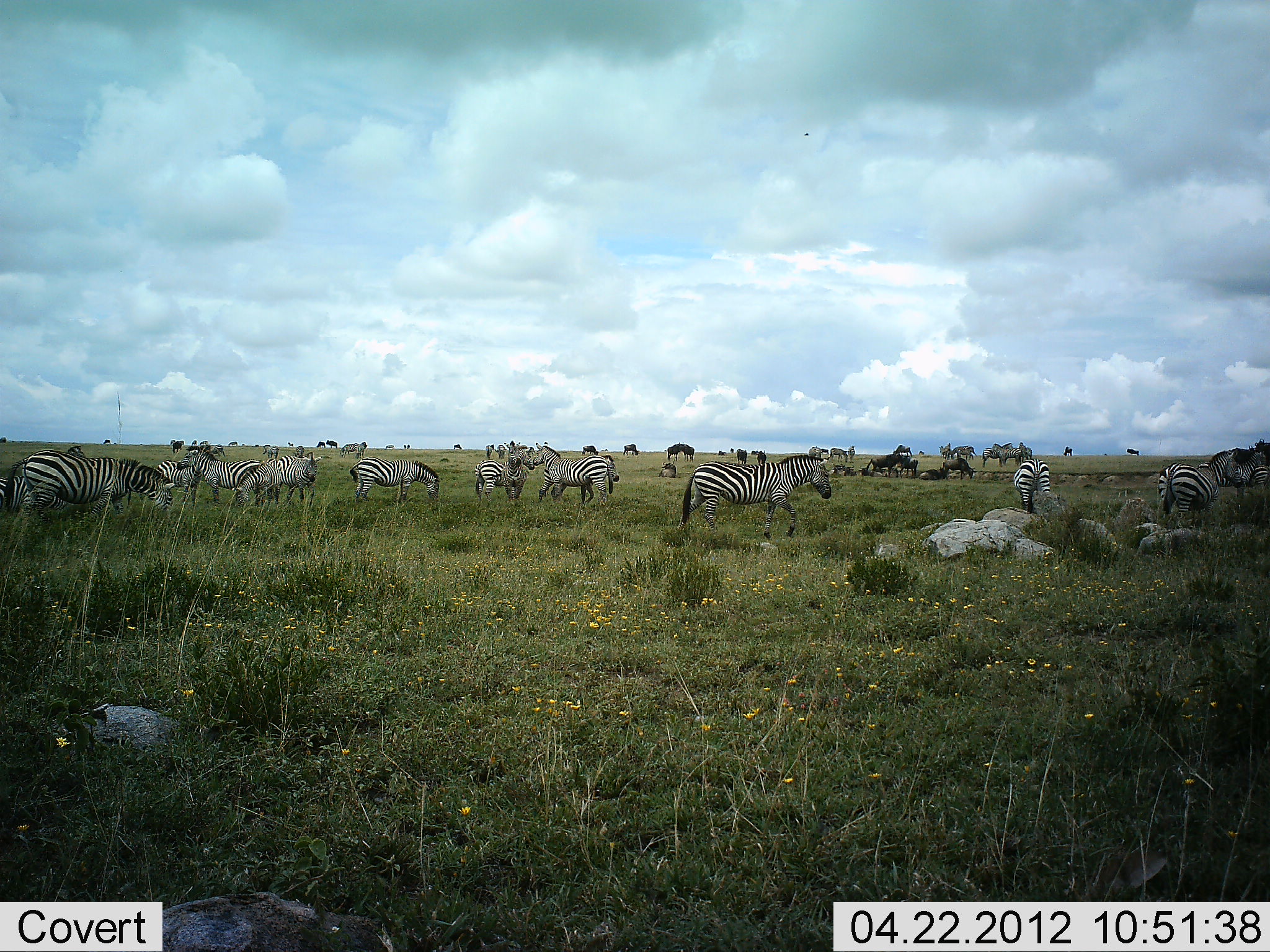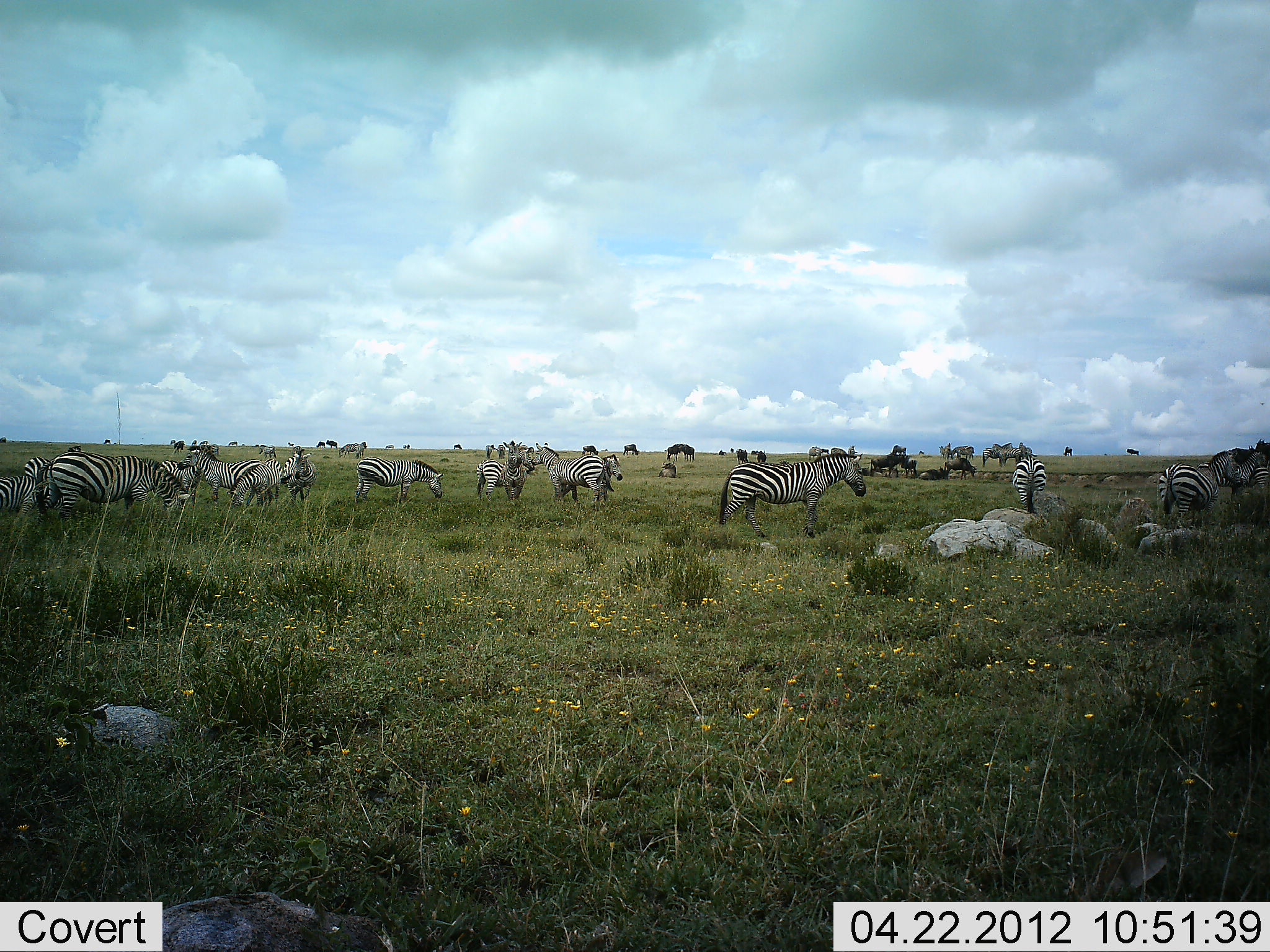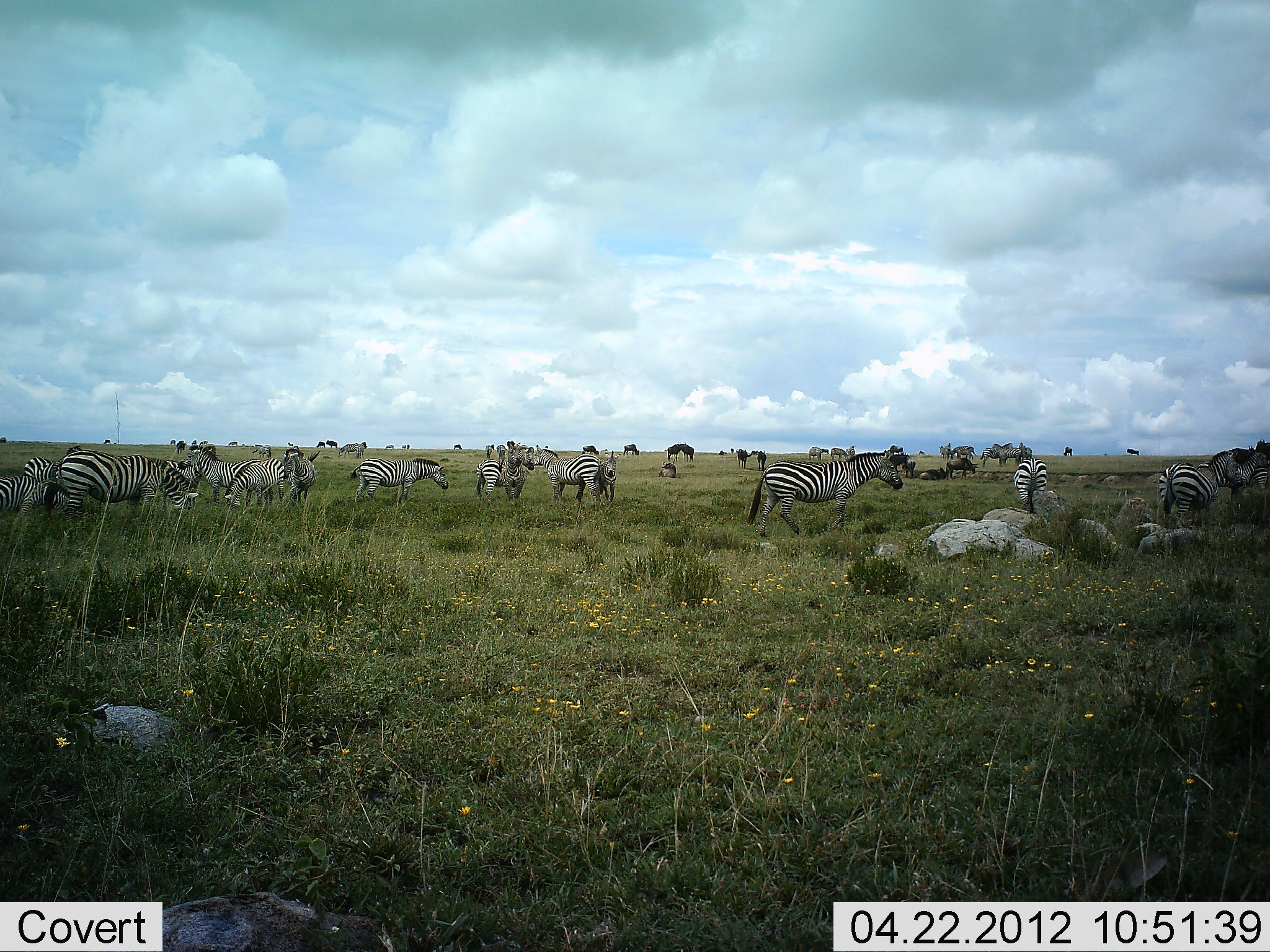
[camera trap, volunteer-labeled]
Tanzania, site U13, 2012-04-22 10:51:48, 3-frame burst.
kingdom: Animalia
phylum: Chordata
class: Mammalia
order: Artiodactyla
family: Bovidae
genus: Connochaetes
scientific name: Connochaetes taurinus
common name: blue wildebeest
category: wildebeest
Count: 11-50.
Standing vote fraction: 67%.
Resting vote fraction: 8%.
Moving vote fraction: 50%.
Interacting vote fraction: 8%.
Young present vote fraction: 0%.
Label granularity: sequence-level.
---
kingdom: Animalia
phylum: Chordata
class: Mammalia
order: Perissodactyla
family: Equidae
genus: Equus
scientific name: Equus quagga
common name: plains zebra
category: zebra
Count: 11-50.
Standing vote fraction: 70%.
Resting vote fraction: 10%.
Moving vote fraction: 45%.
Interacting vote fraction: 10%.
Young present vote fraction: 0%.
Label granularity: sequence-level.